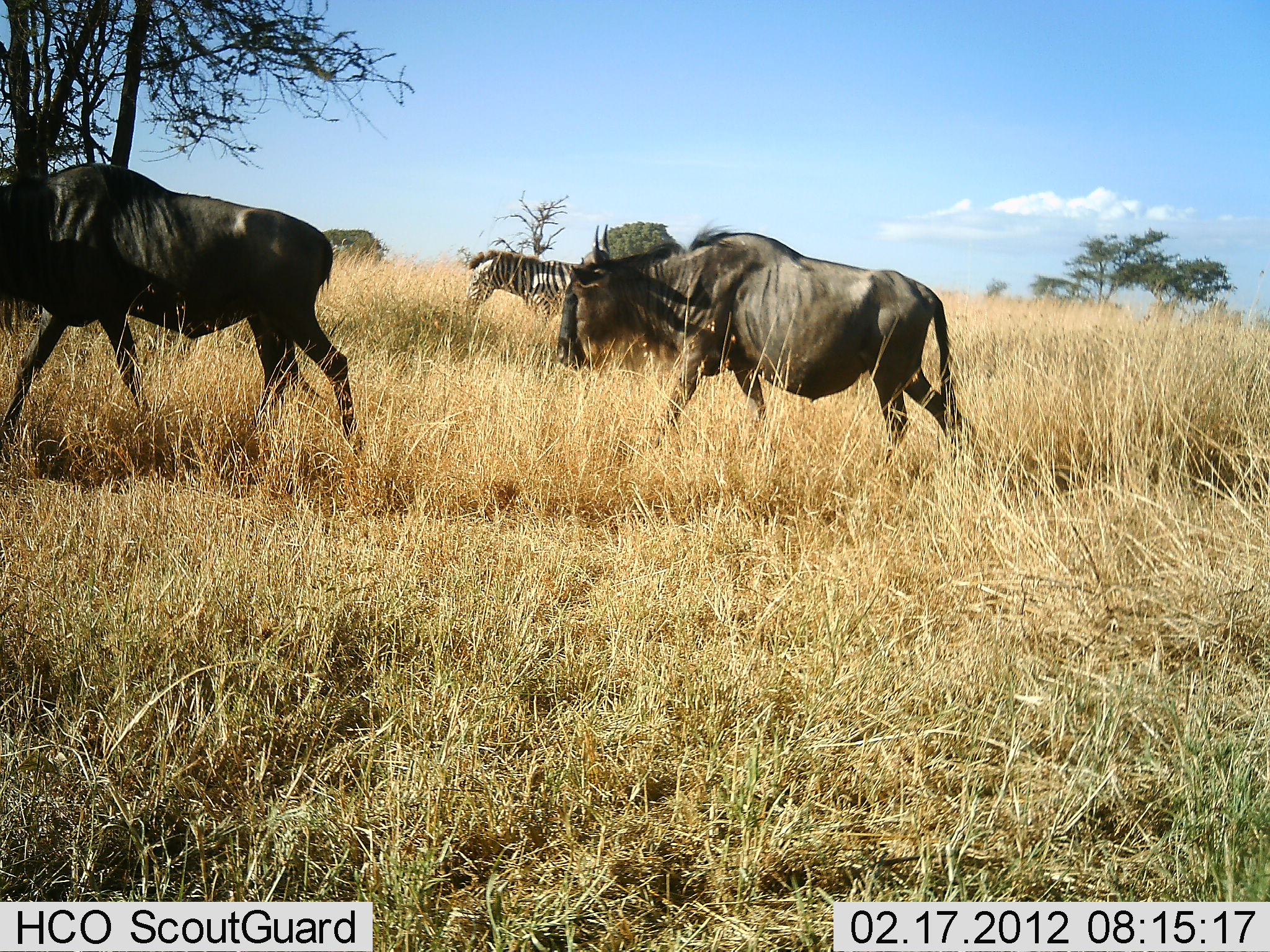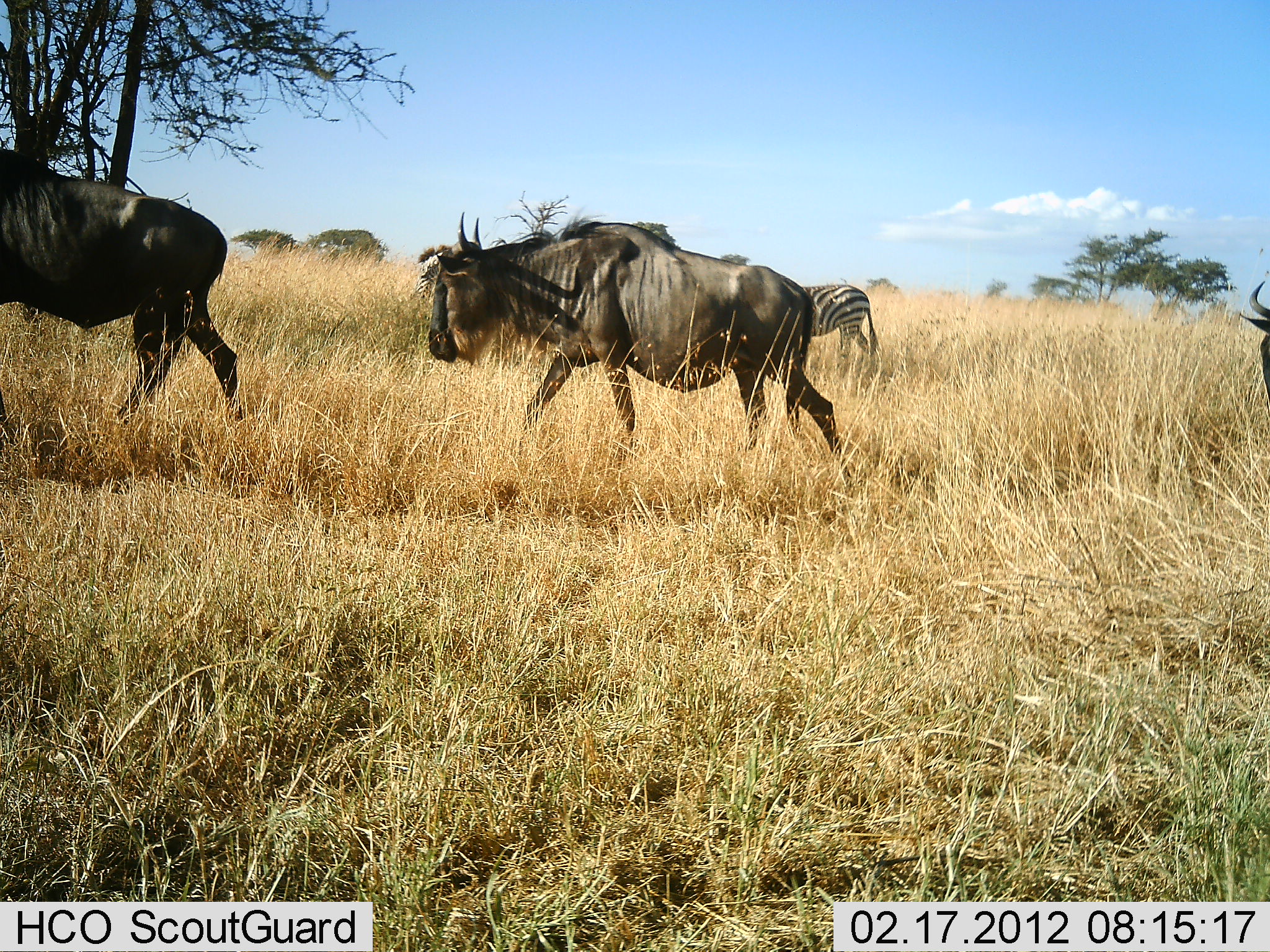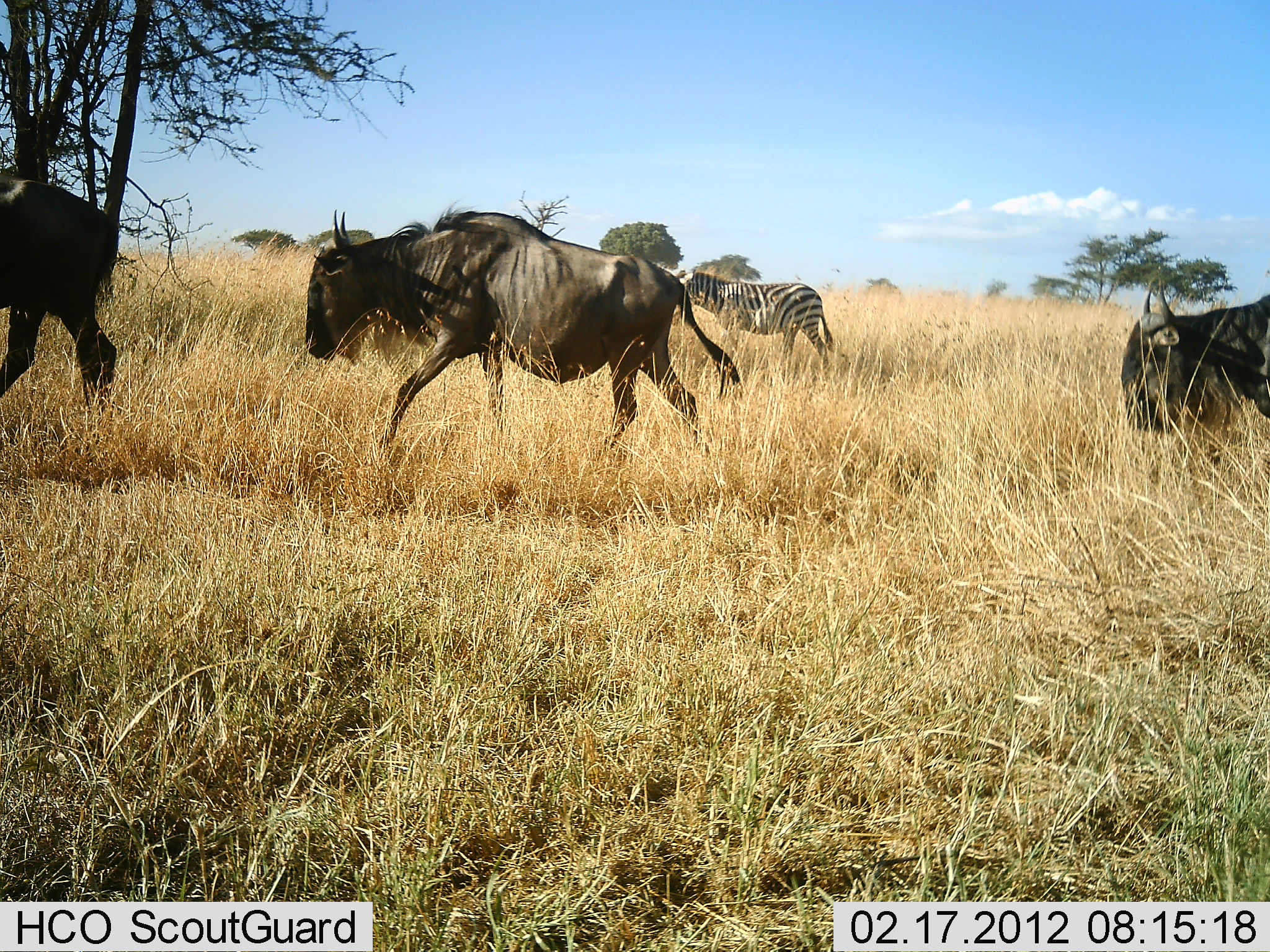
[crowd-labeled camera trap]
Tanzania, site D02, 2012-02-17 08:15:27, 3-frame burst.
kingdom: Animalia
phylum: Chordata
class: Mammalia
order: Artiodactyla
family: Bovidae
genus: Connochaetes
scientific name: Connochaetes taurinus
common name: blue wildebeest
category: wildebeest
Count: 3.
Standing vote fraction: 0%.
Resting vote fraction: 0%.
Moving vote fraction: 100%.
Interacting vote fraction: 0%.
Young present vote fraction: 0%.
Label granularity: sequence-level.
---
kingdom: Animalia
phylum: Chordata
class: Mammalia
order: Perissodactyla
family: Equidae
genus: Equus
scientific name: Equus quagga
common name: plains zebra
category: zebra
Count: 2.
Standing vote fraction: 40%.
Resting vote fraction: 0%.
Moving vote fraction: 60%.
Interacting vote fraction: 0%.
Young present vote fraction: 0%.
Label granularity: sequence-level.